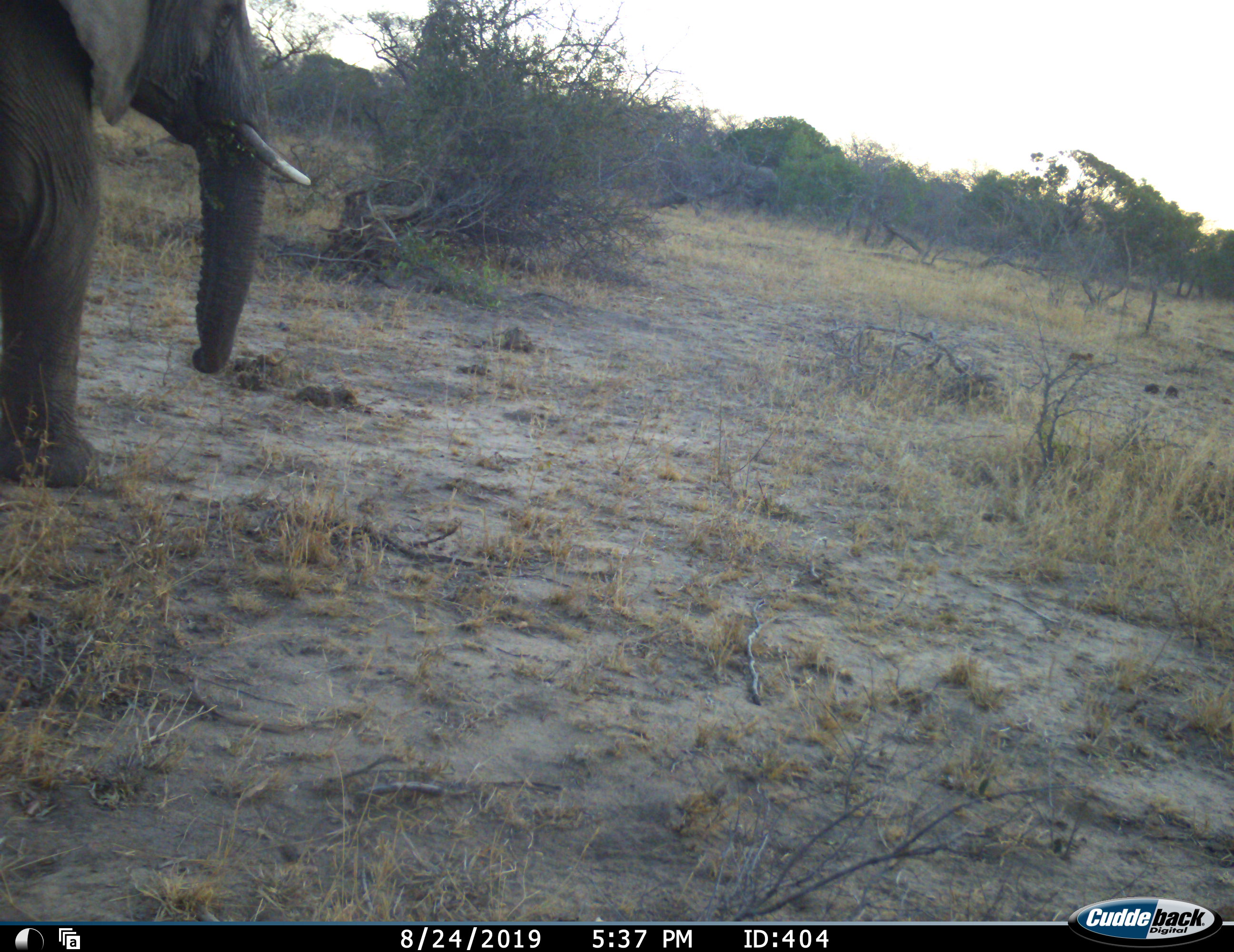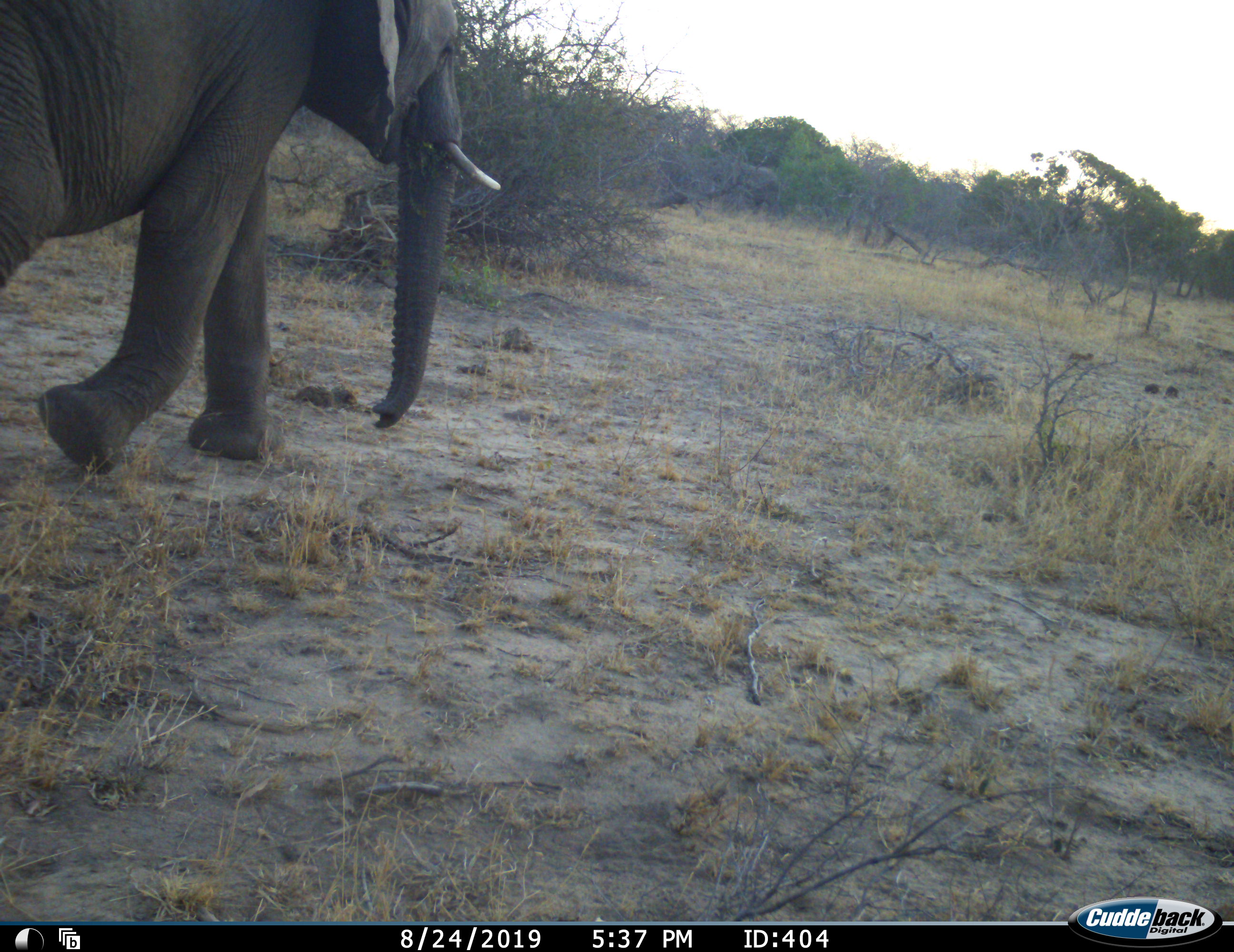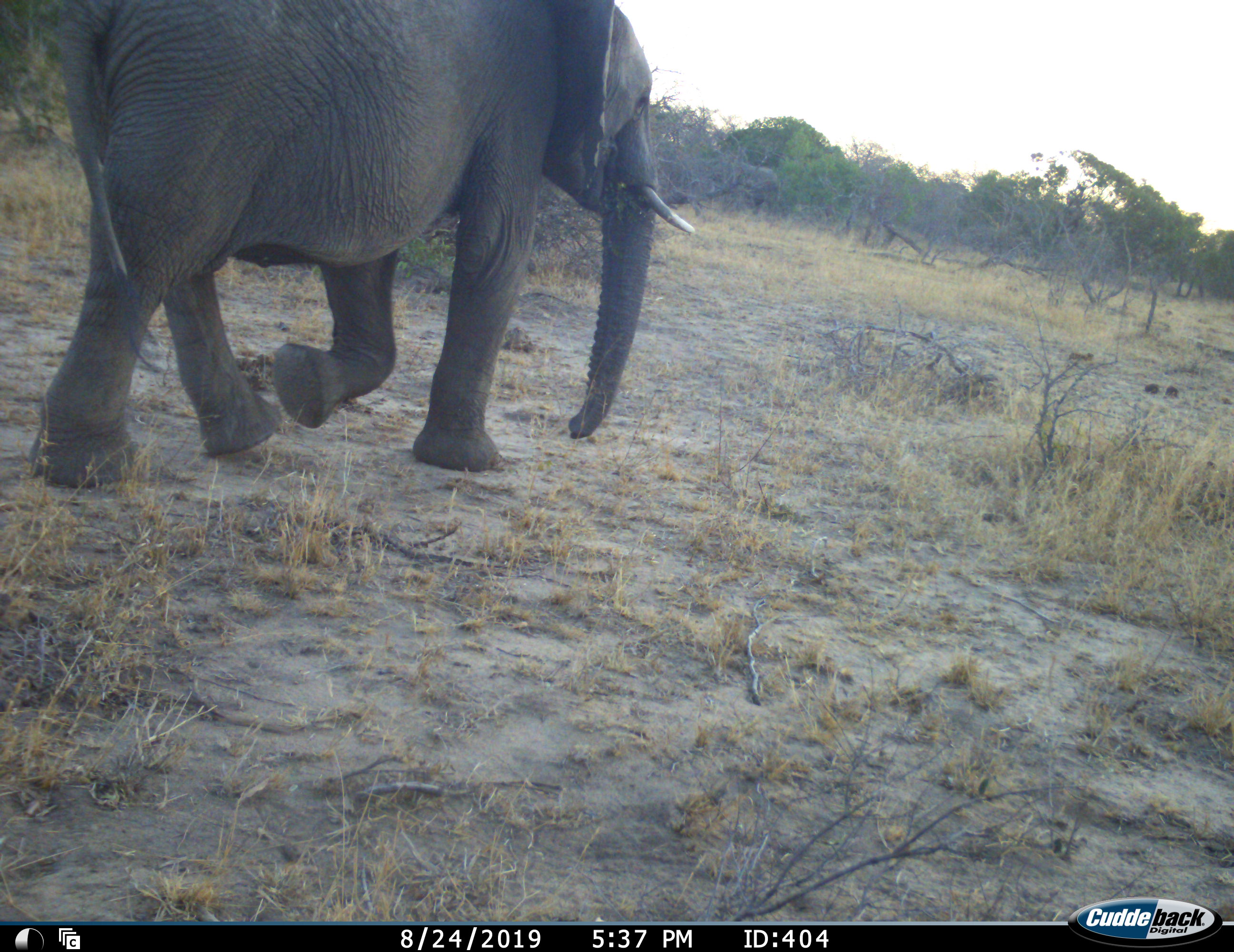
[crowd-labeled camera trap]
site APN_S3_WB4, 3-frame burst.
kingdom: Animalia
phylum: Chordata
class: Mammalia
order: Proboscidea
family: Elephantidae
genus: Loxodonta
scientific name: Loxodonta africana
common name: african bush elephant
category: elephant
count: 1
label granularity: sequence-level